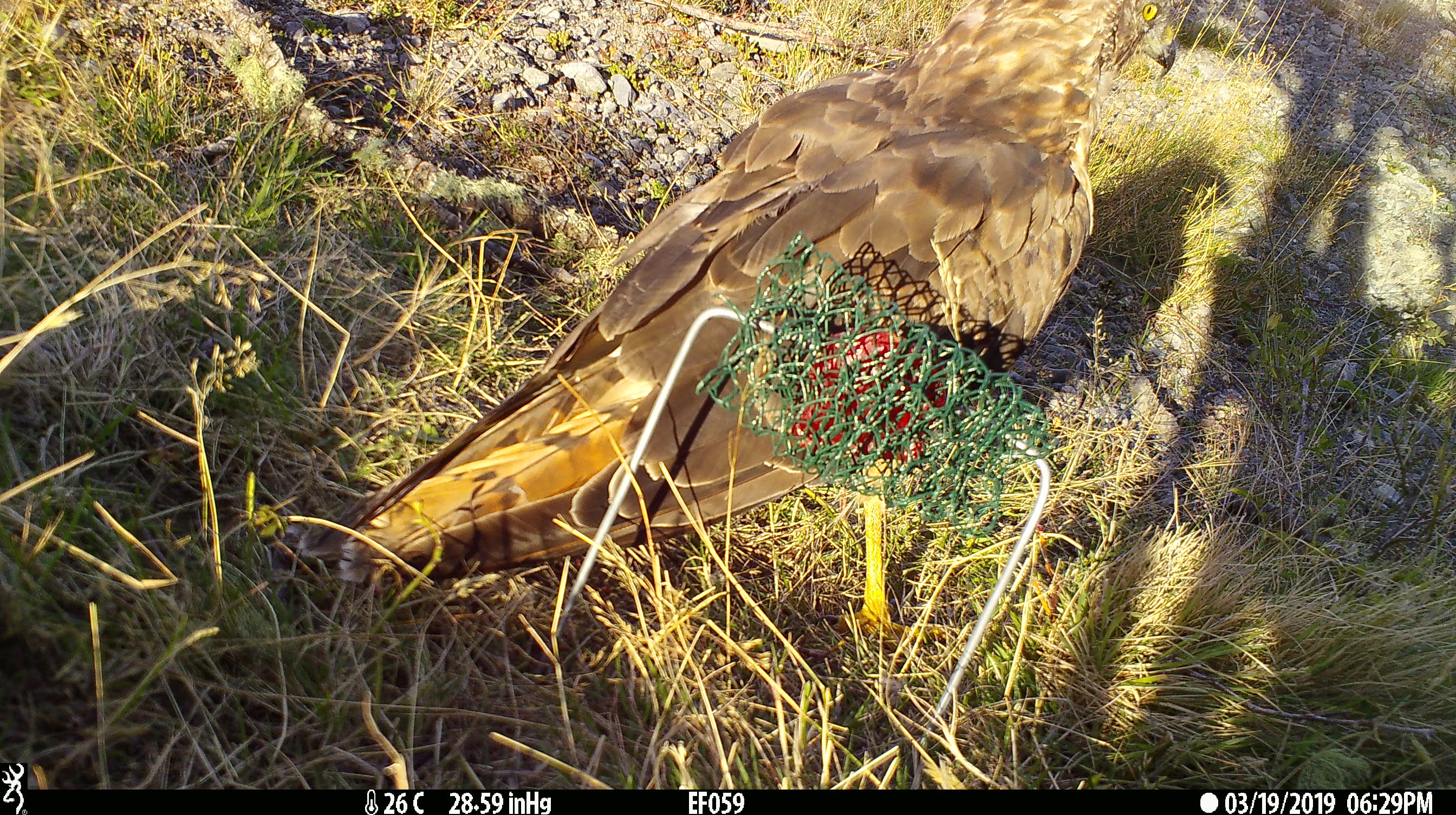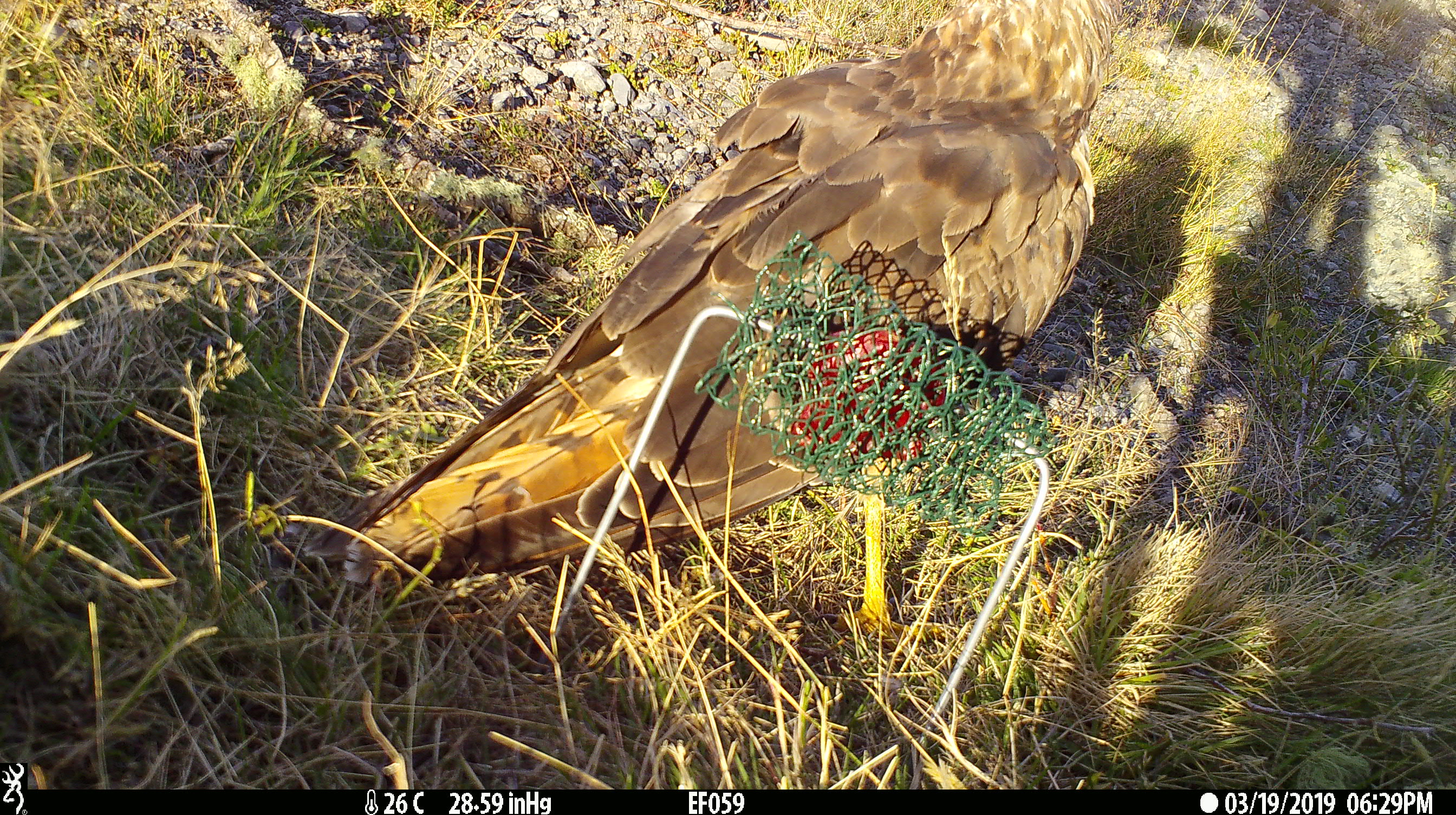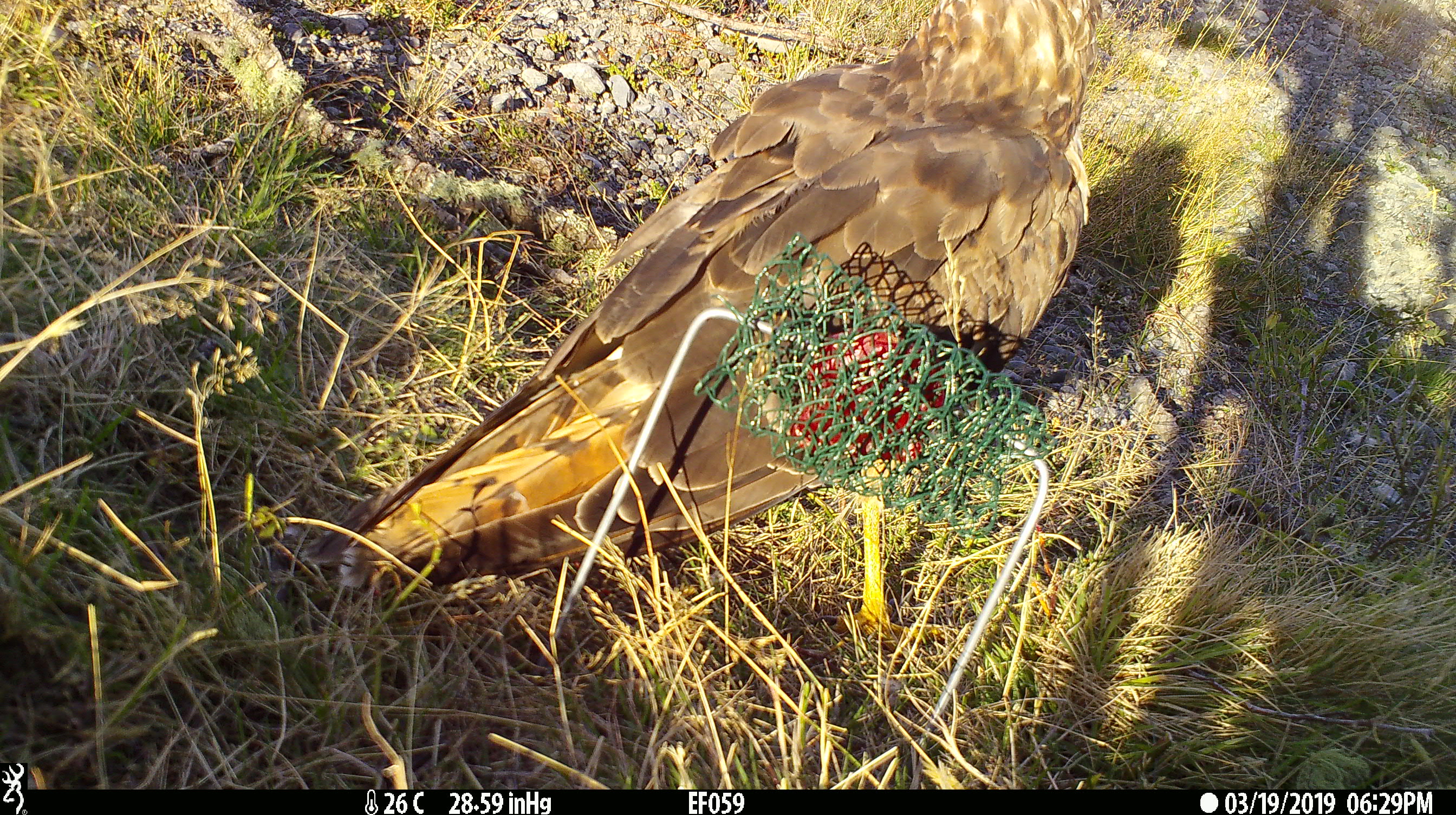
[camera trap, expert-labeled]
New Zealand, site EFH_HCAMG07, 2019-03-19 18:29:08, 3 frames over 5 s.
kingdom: Animalia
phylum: Chordata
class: Aves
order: Accipitriformes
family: Accipitridae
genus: Circus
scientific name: Circus approximans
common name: swamp harrier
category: harrier